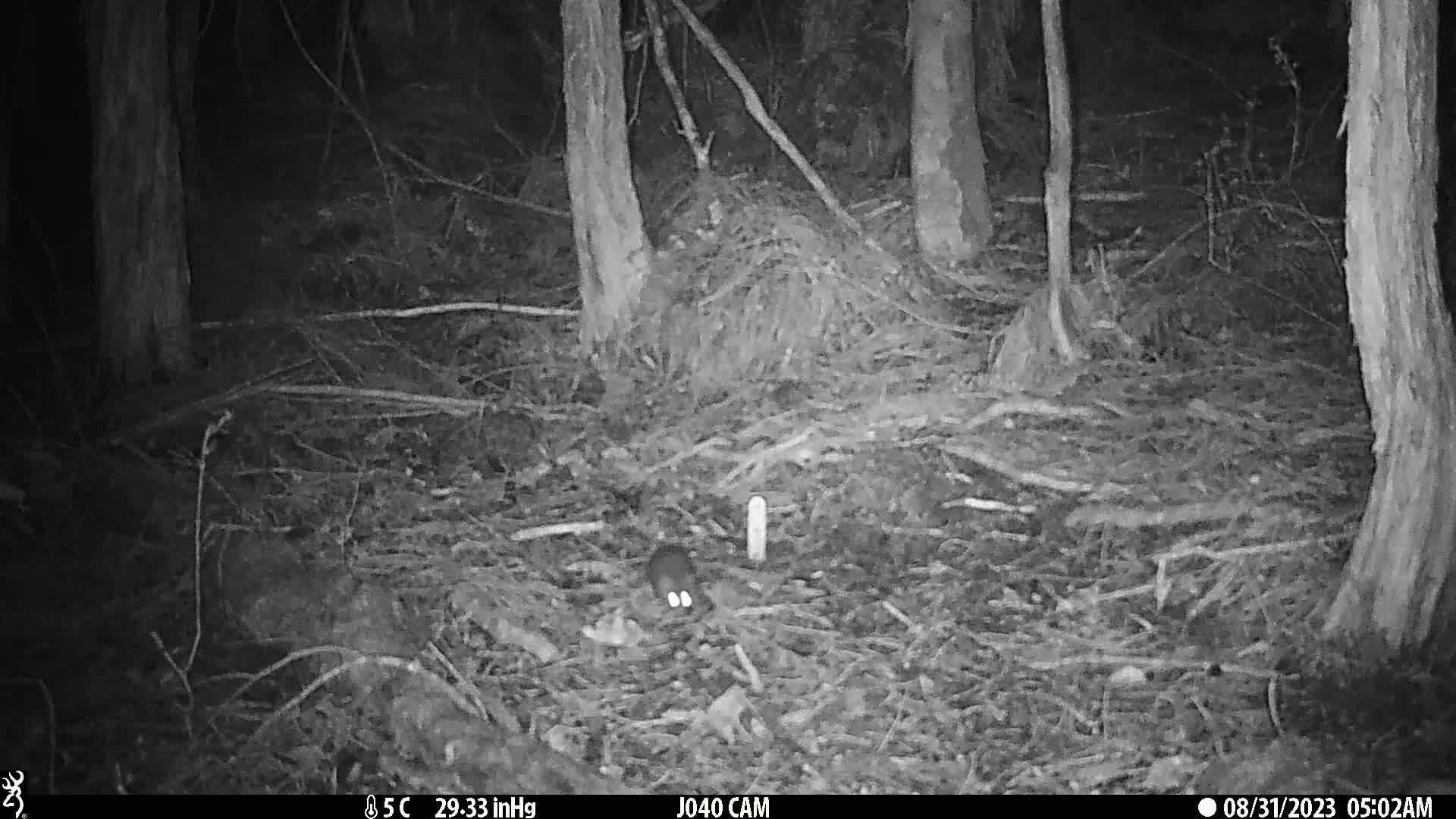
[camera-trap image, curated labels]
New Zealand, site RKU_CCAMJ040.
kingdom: Animalia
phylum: Chordata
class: Mammalia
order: Rodentia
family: Muridae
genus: Rattus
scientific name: Rattus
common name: rat